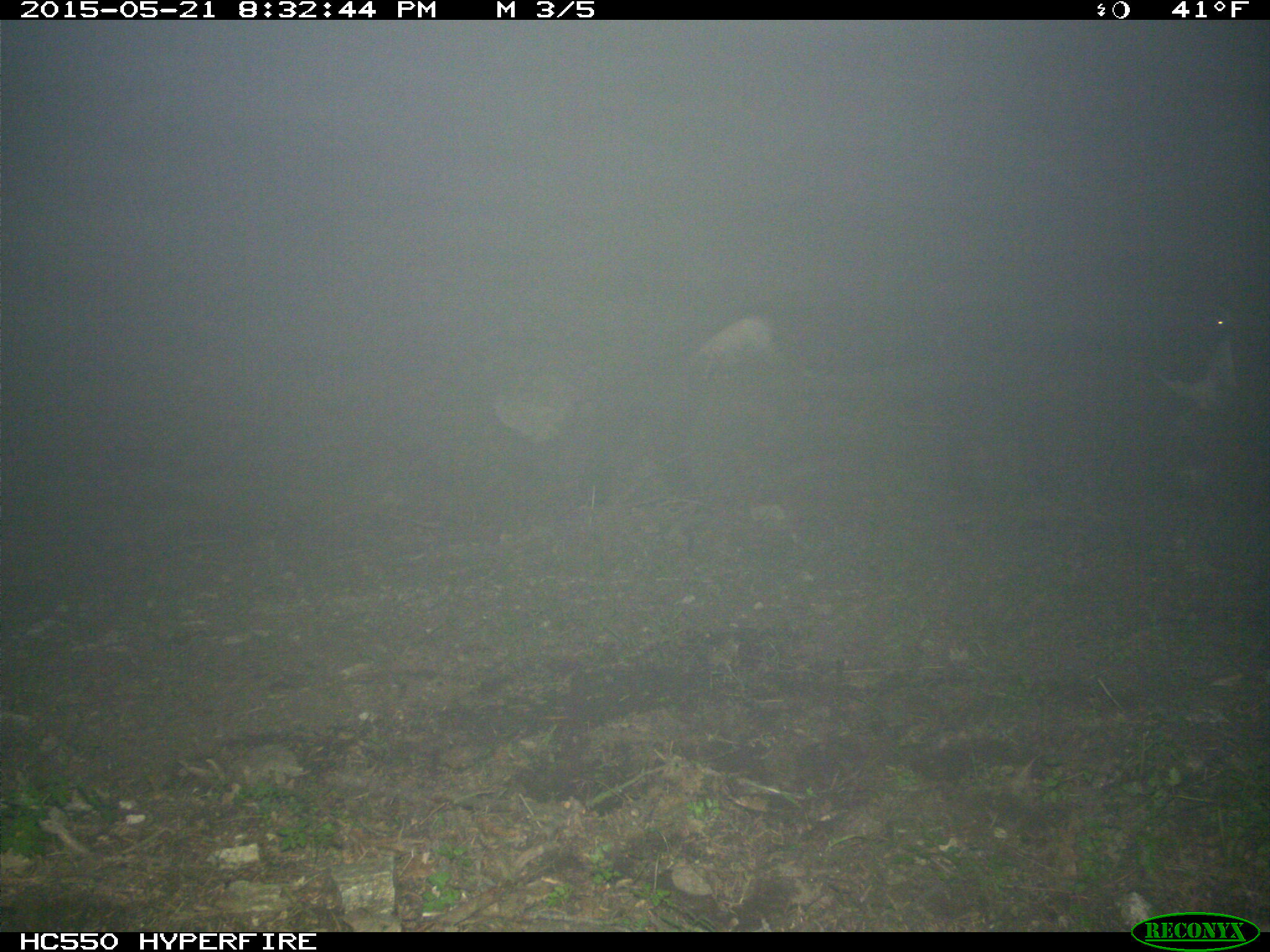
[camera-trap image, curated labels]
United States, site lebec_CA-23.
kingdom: Animalia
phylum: Chordata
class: Mammalia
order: Artiodactyla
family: Bovidae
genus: Bos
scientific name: Bos taurus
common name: domestic cow